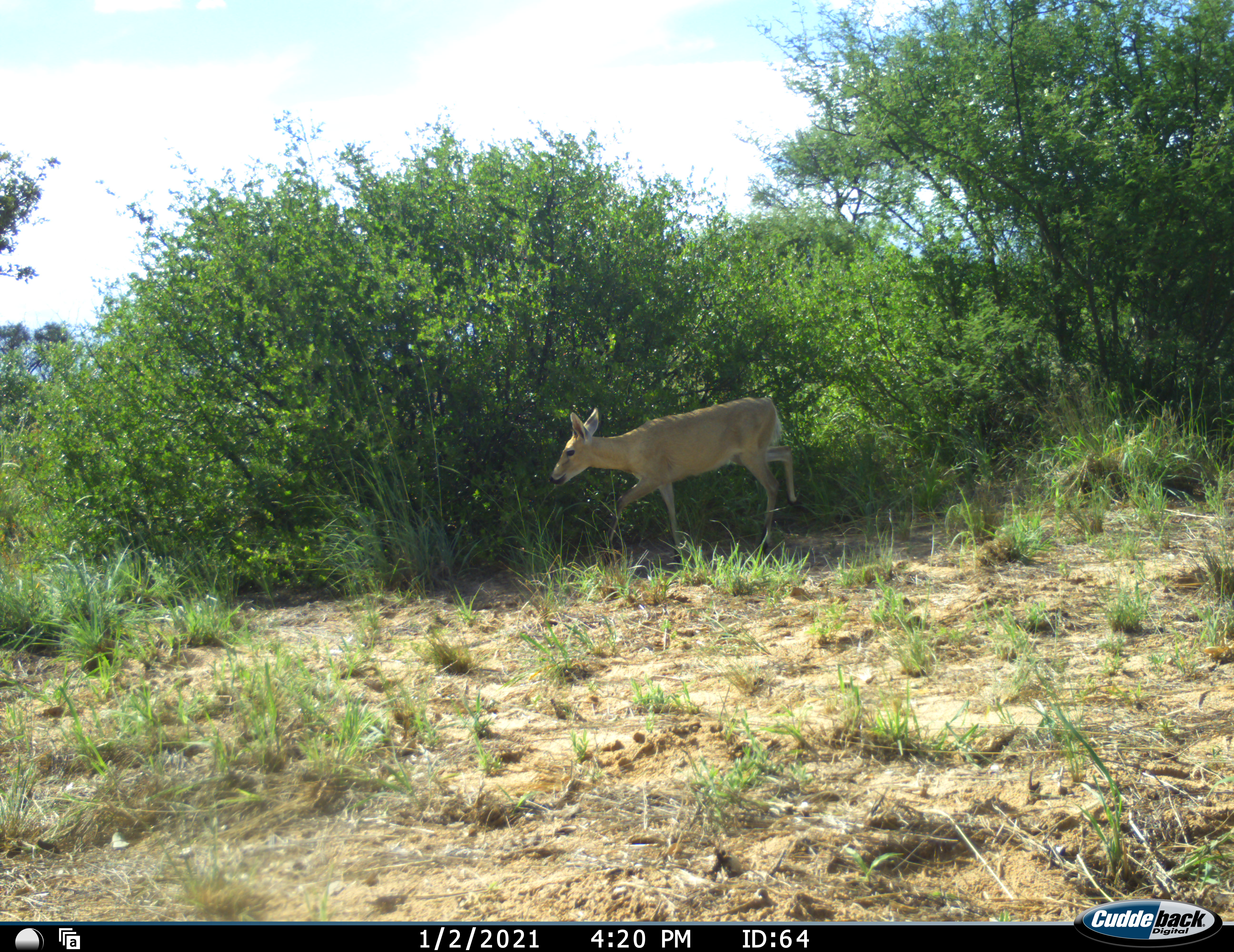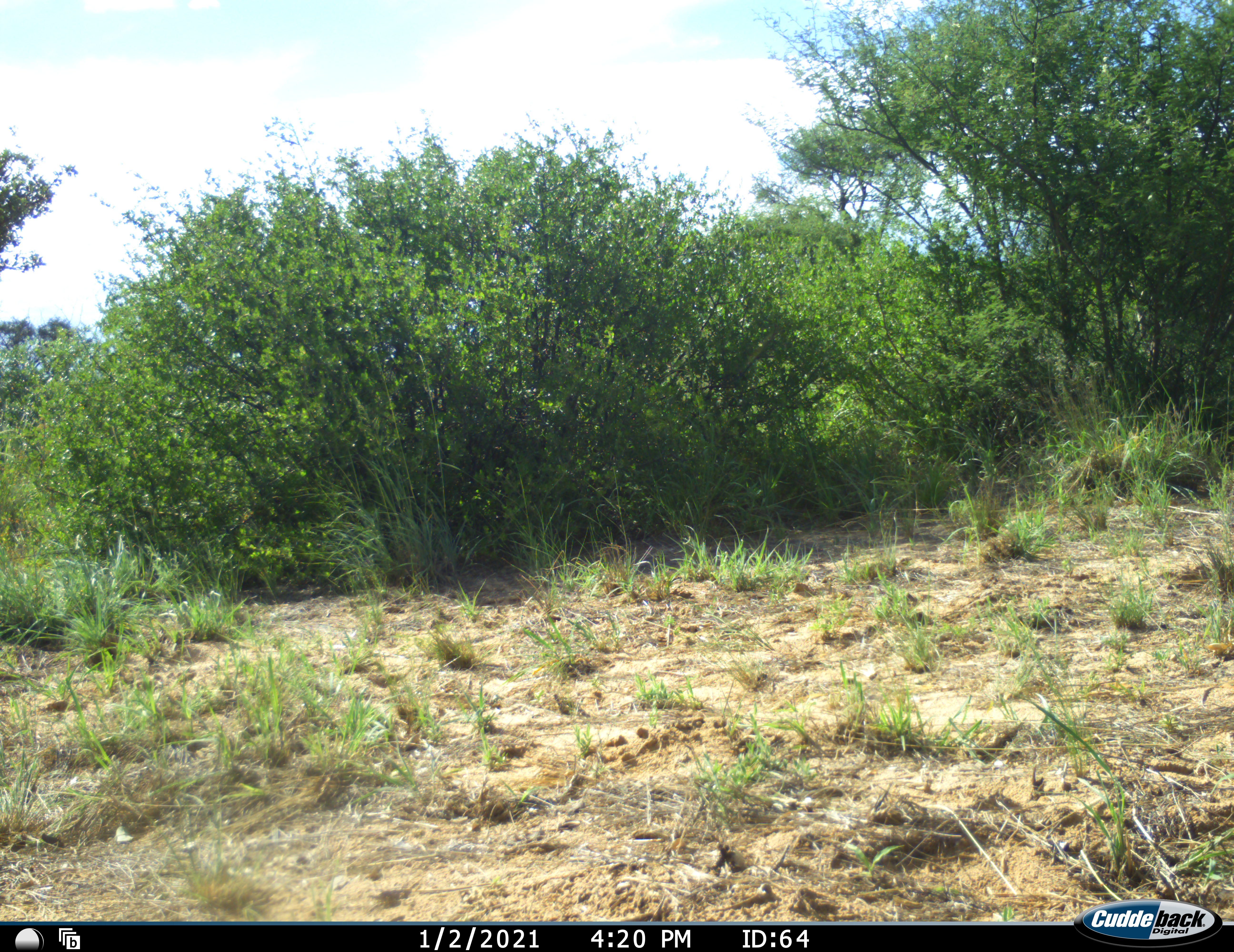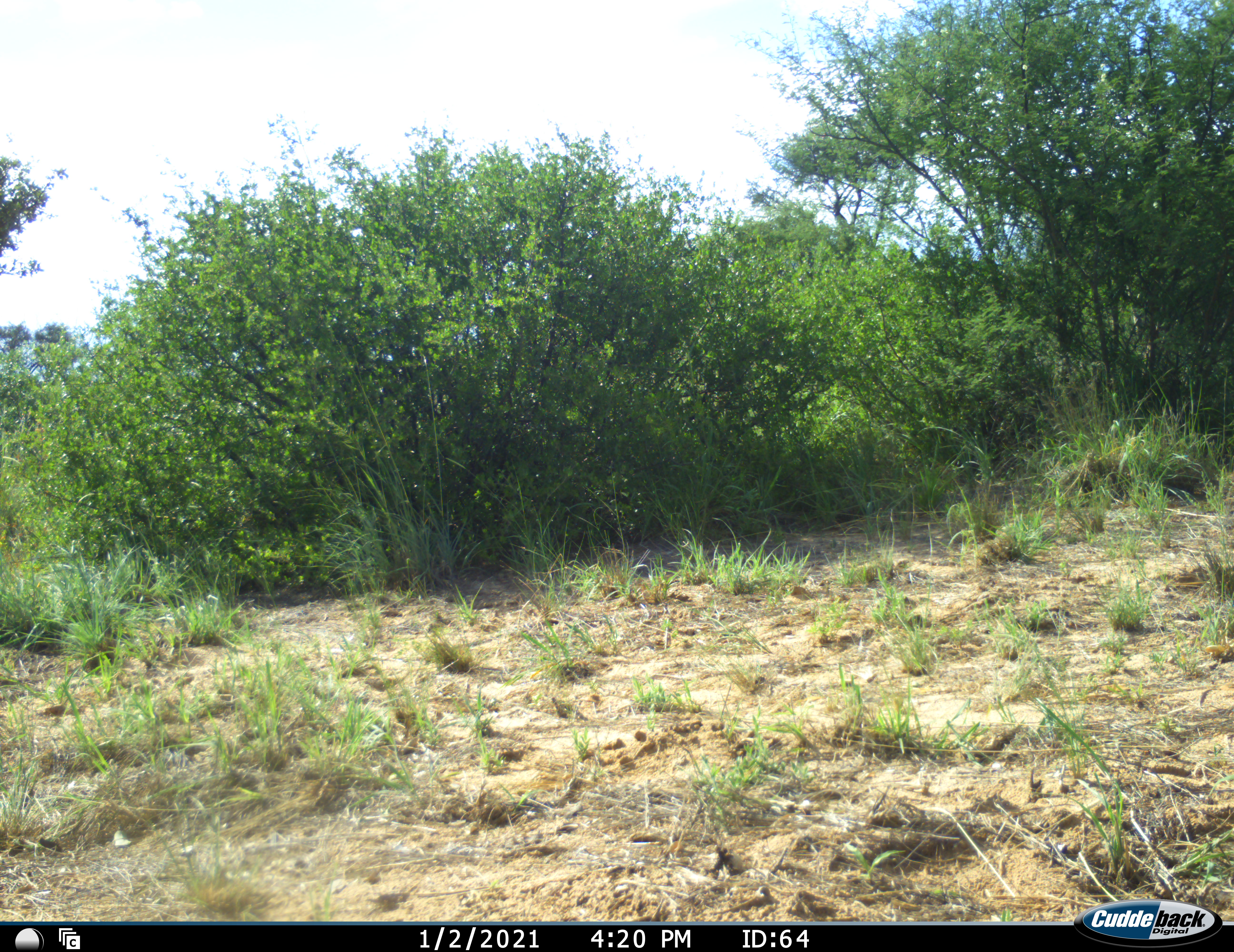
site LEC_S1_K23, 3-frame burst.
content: unidentified animal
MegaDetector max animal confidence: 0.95